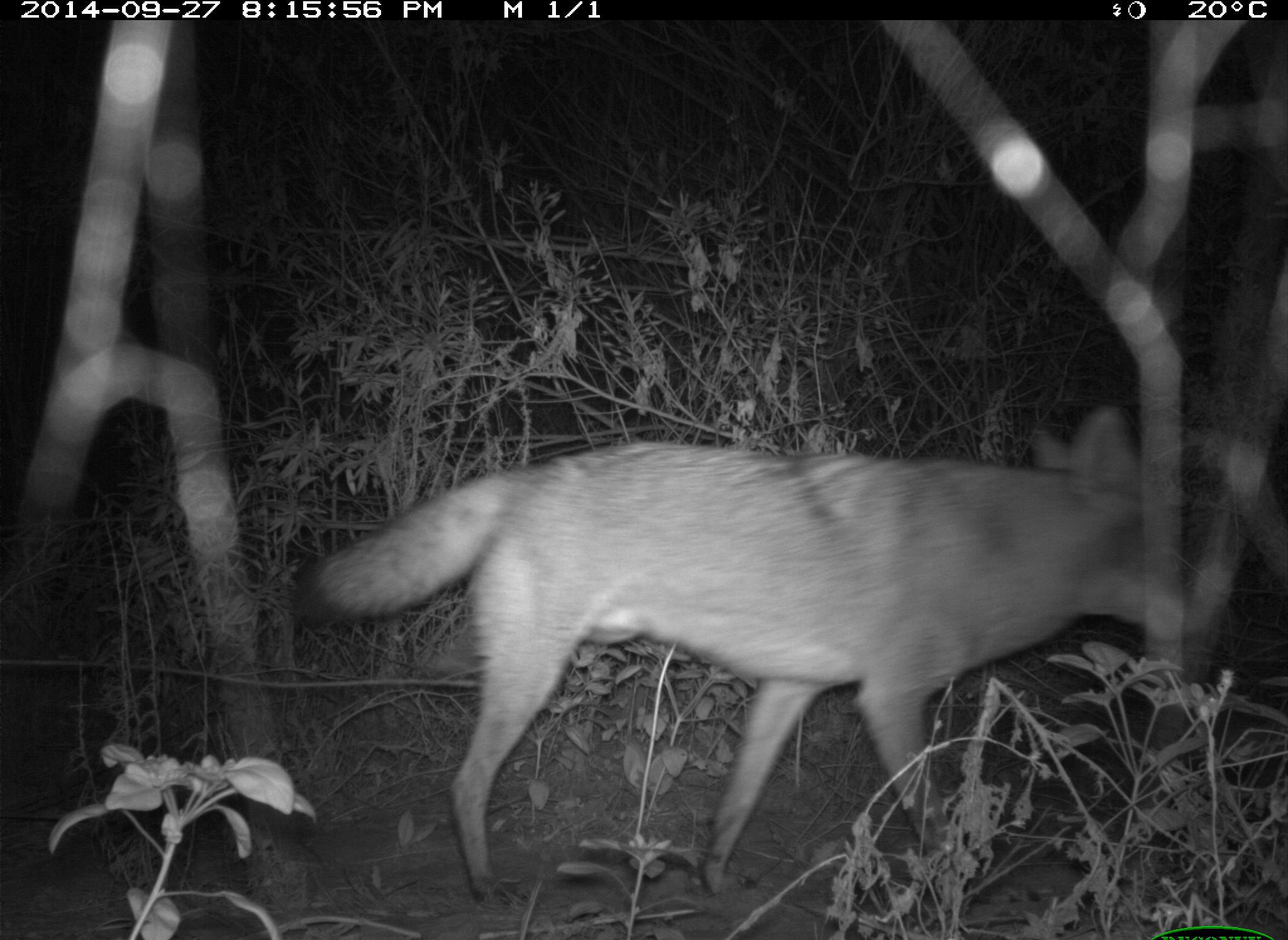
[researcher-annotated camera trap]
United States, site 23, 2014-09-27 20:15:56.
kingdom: Animalia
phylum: Chordata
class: Mammalia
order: Carnivora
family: Canidae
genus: Canis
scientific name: Canis latrans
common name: coyote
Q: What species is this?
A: Coyote (Canis latrans).